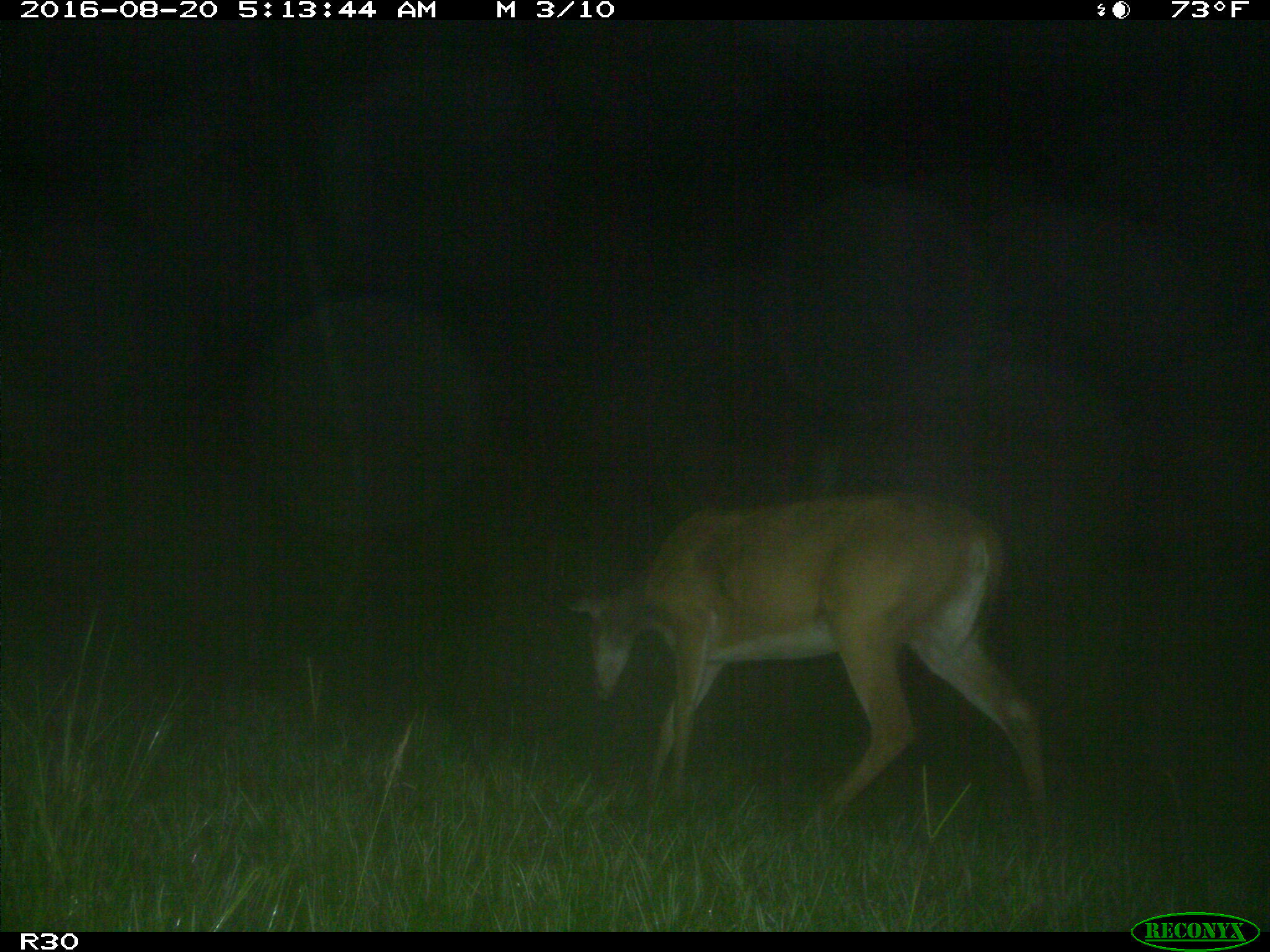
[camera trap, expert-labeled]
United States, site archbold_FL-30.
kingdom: Animalia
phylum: Chordata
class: Mammalia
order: Artiodactyla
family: Cervidae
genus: Odocoileus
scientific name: Odocoileus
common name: deer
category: unidentified deer